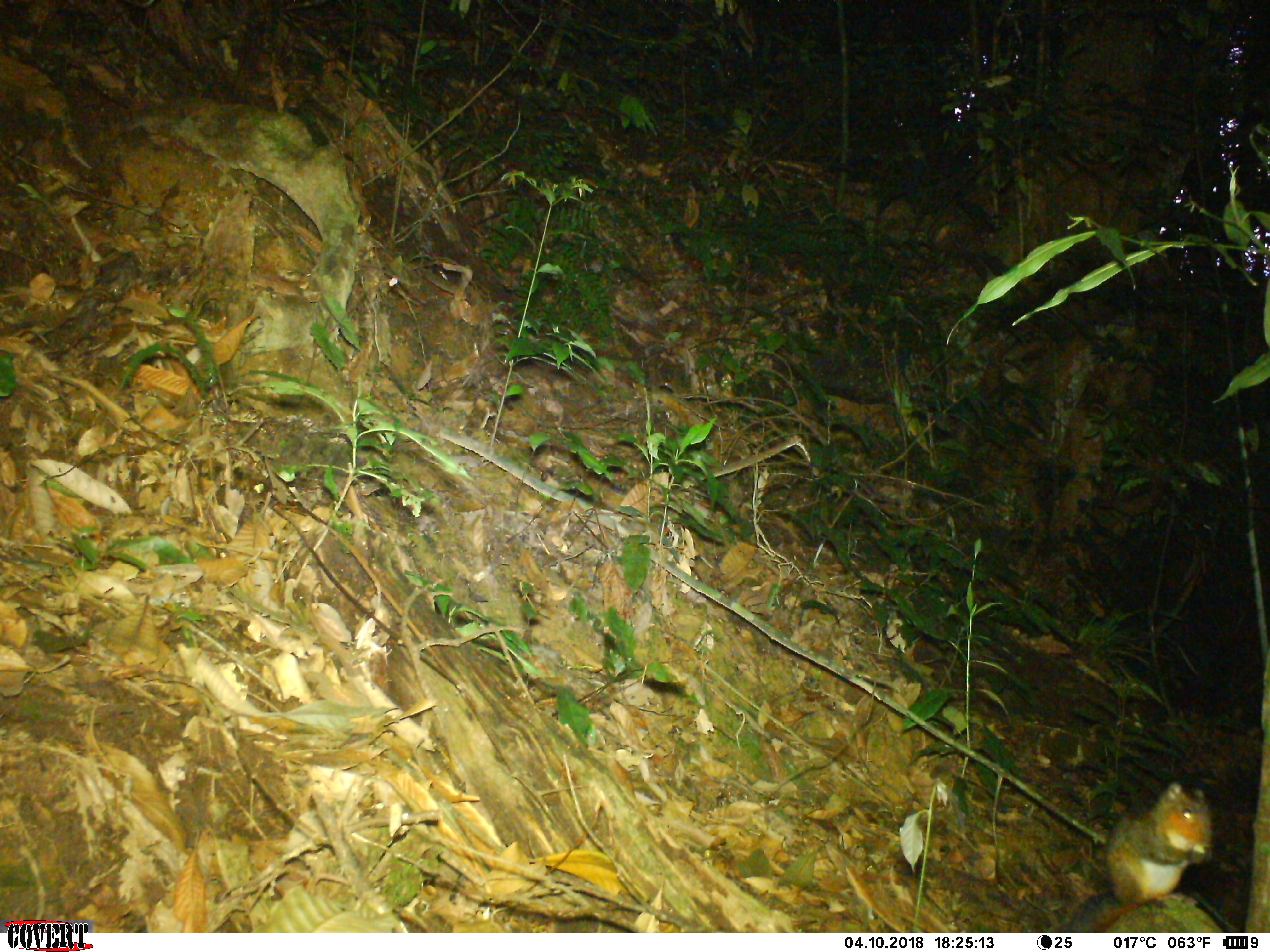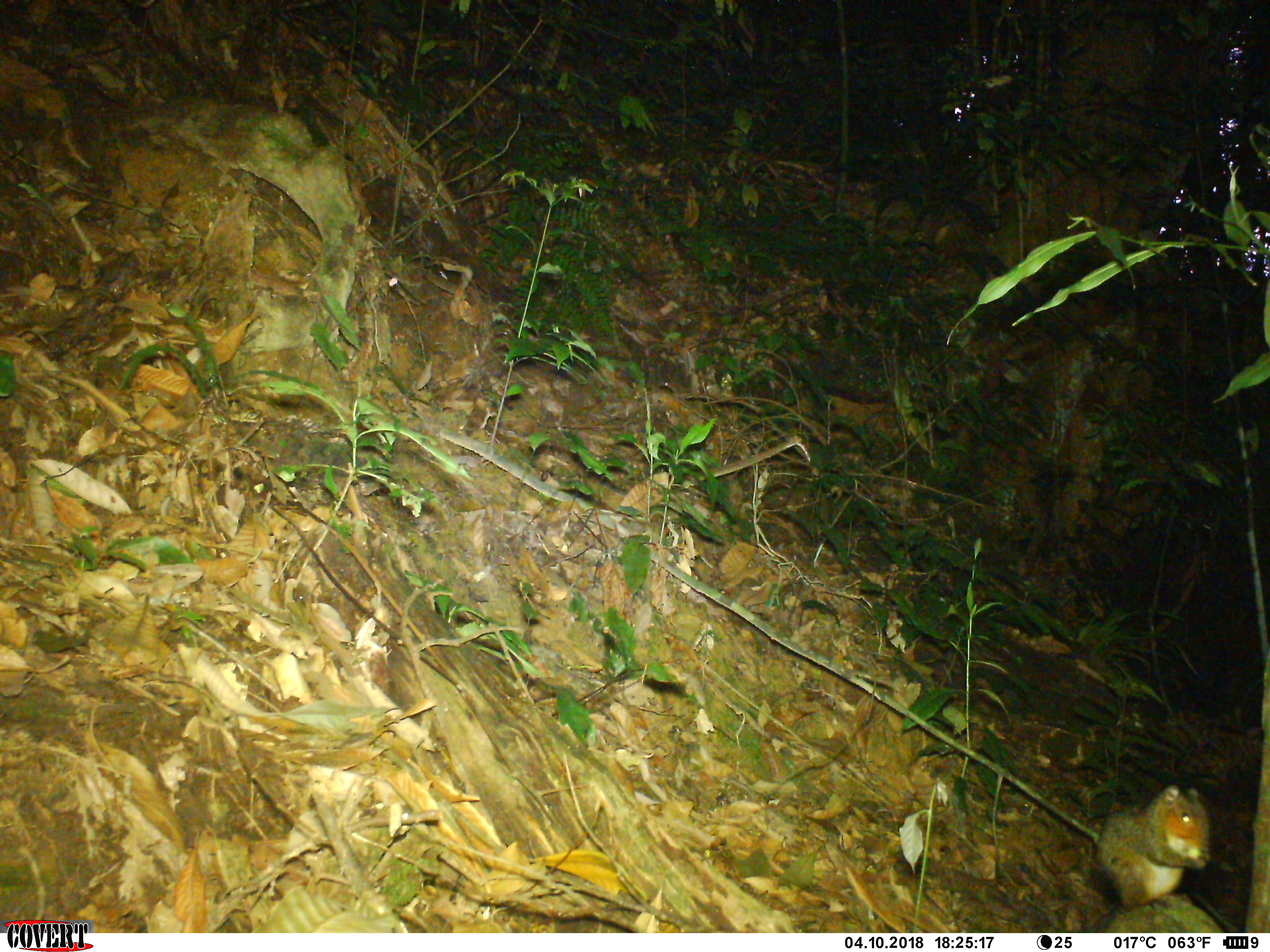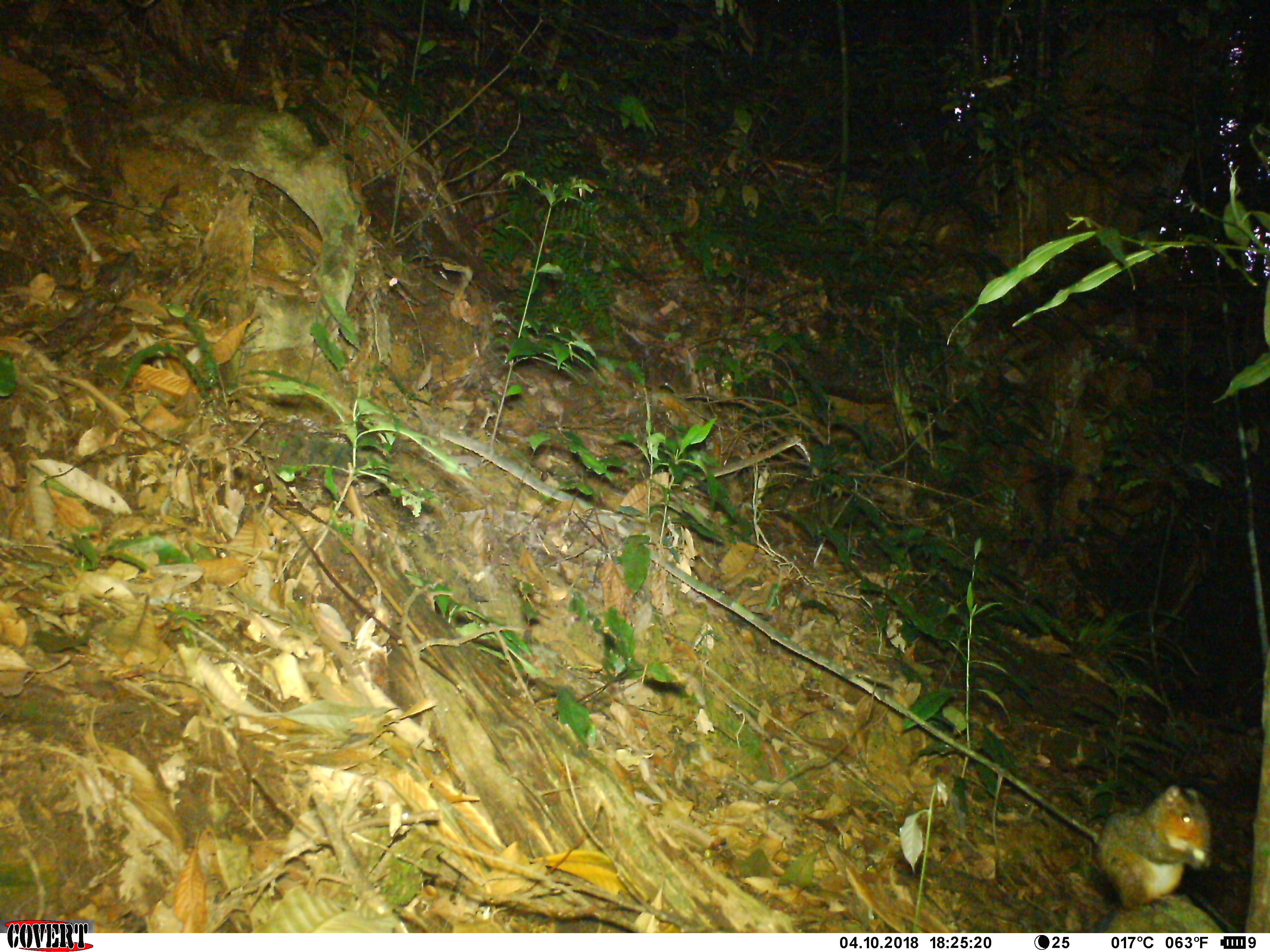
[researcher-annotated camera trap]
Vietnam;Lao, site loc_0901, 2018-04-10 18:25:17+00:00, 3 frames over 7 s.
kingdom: Animalia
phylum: Chordata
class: Mammalia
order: Rodentia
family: Sciuridae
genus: Dremomys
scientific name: Dremomys rufigenis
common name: red-cheeked squirrel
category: red cheeked squirrel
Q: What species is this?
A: Red cheeked squirrel (red-cheeked squirrel) (Dremomys rufigenis).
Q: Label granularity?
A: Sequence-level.